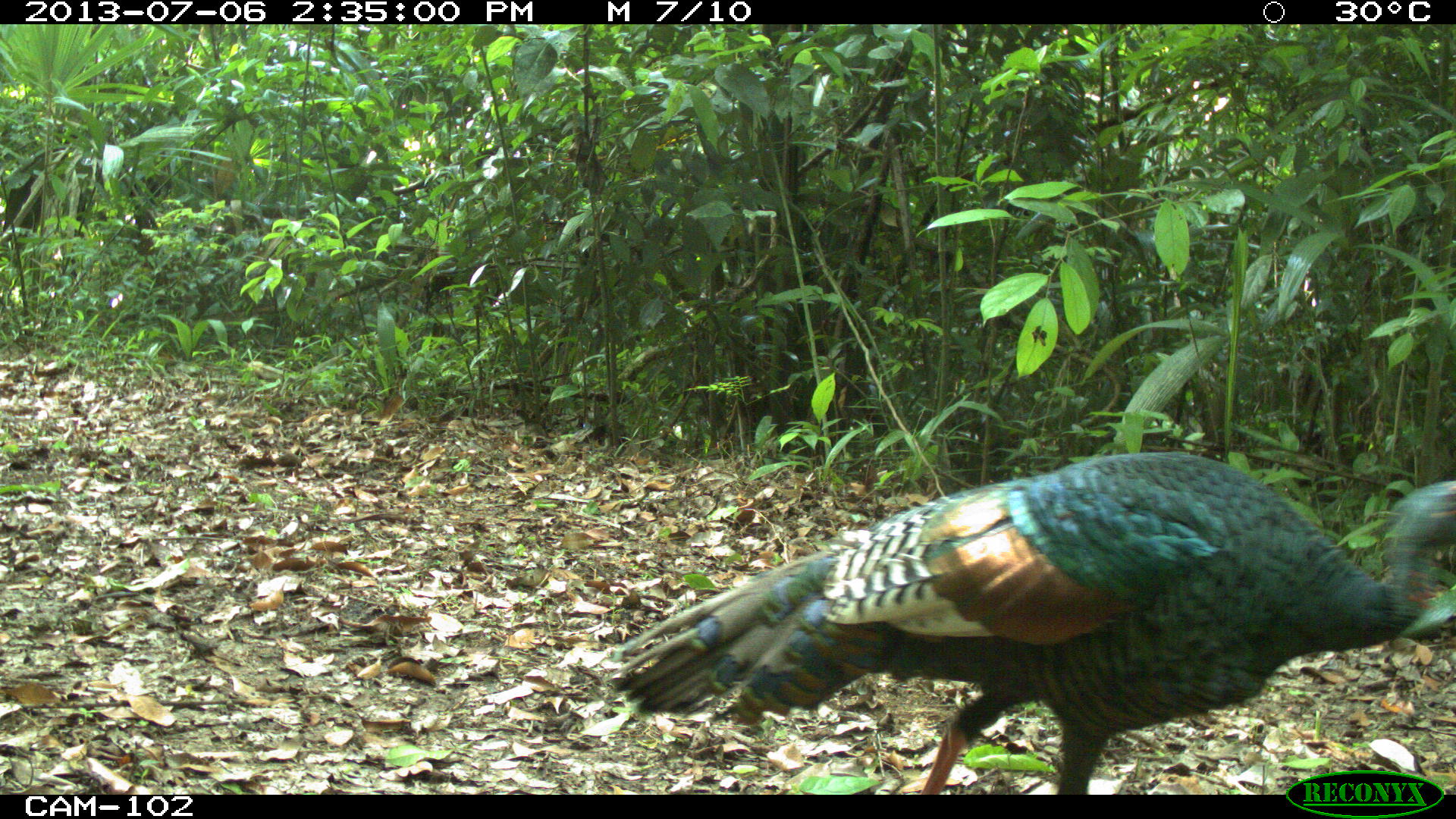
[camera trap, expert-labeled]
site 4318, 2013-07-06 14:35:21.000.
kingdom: Animalia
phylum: Chordata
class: Aves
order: Galliformes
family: Phasianidae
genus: Meleagris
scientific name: Meleagris ocellata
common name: ocellated turkey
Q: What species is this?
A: Meleagris ocellata (ocellated turkey).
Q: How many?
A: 1.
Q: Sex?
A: Male.